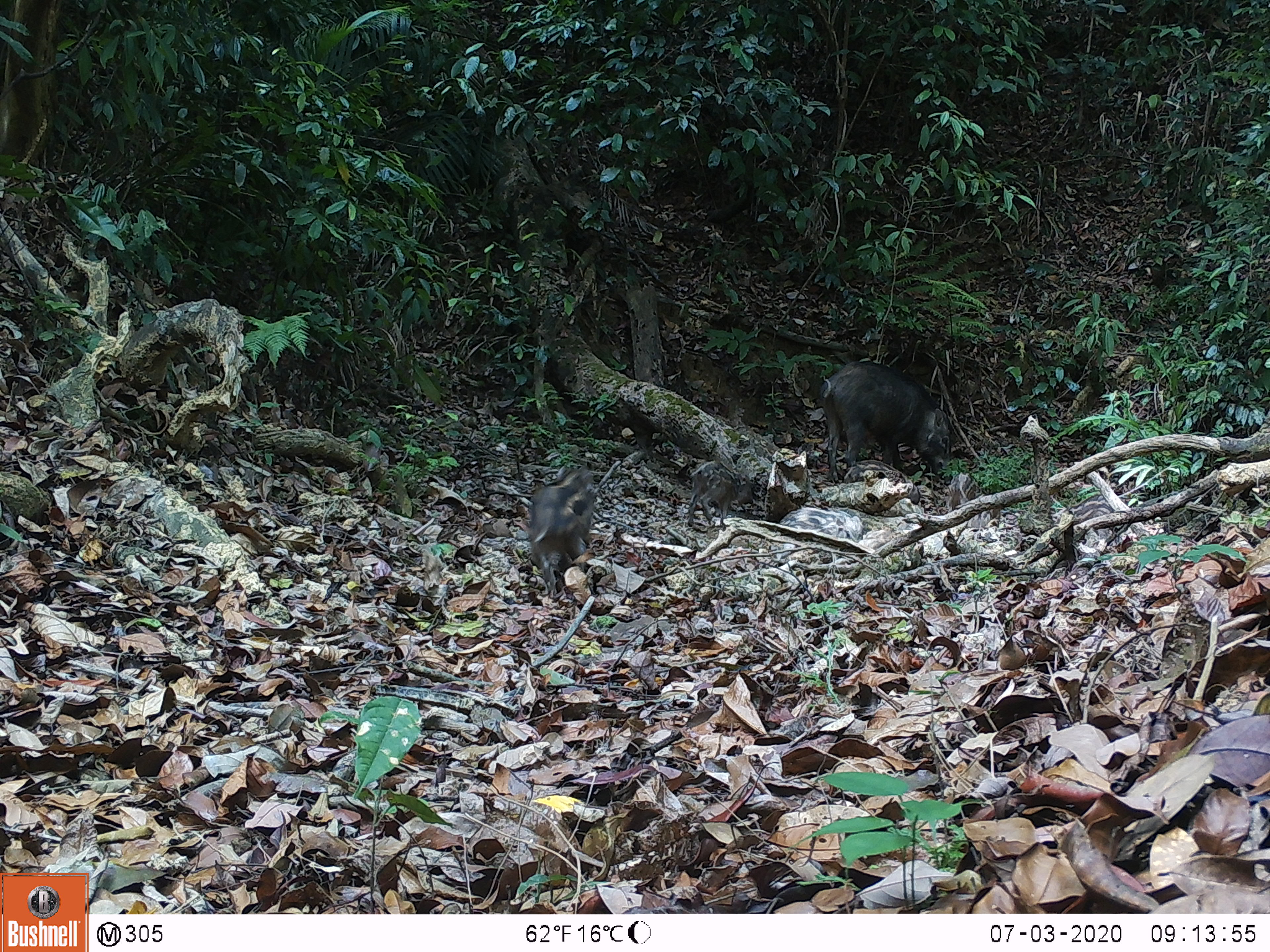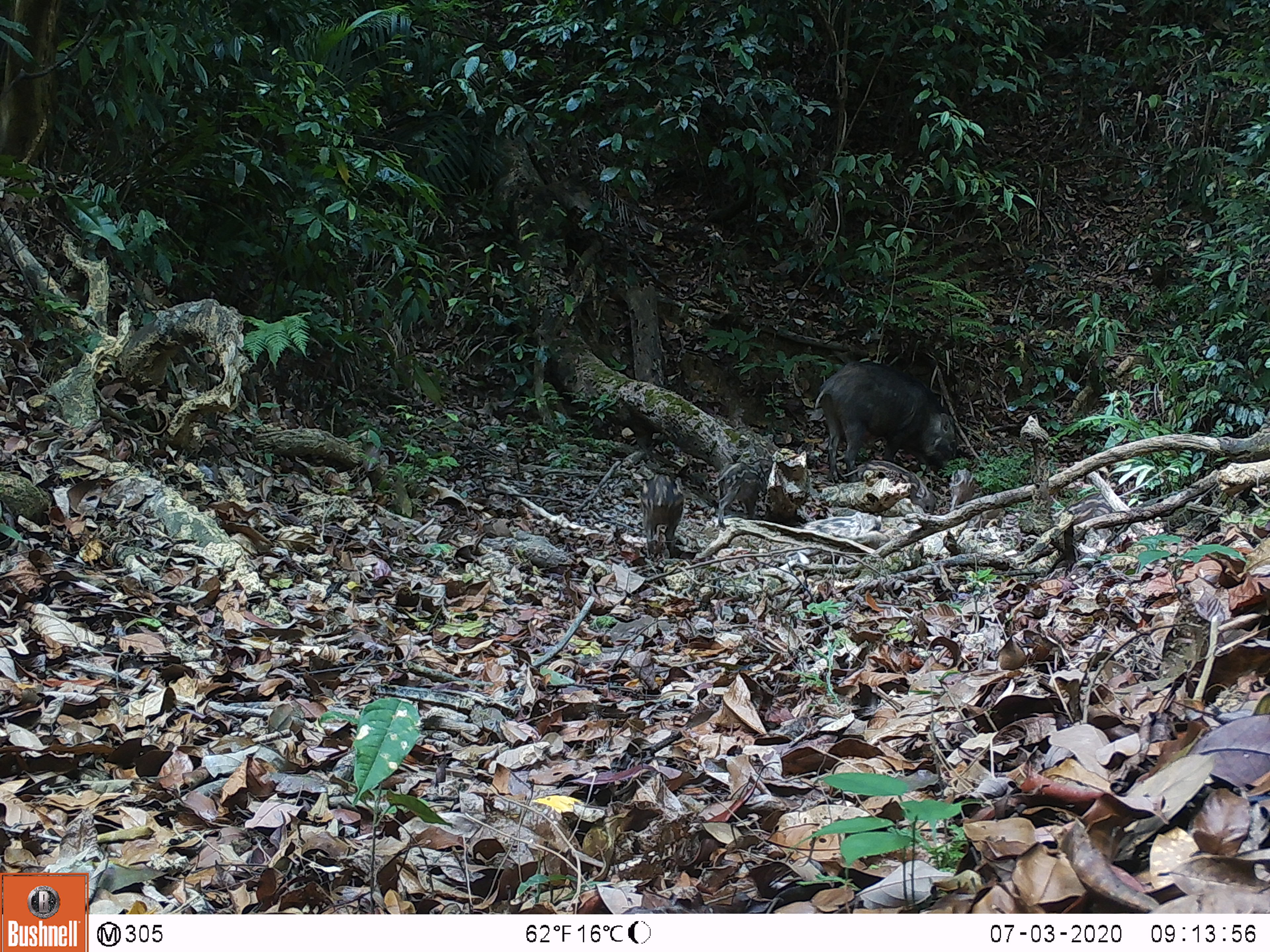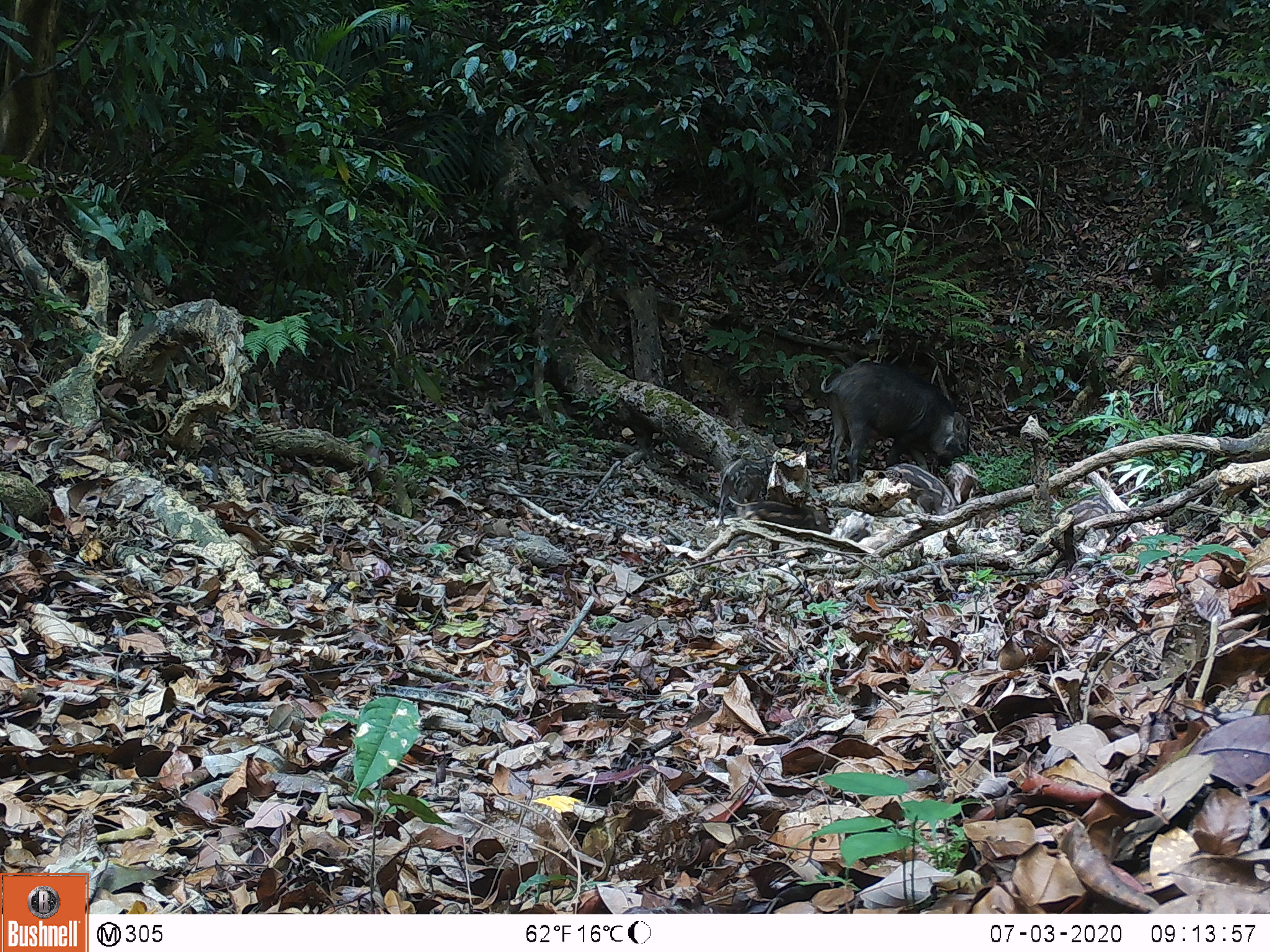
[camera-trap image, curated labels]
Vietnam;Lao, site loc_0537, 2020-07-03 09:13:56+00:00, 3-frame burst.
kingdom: Animalia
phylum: Chordata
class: Mammalia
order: Artiodactyla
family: Suidae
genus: Sus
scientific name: Sus scrofa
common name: eurasian wild pig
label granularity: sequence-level